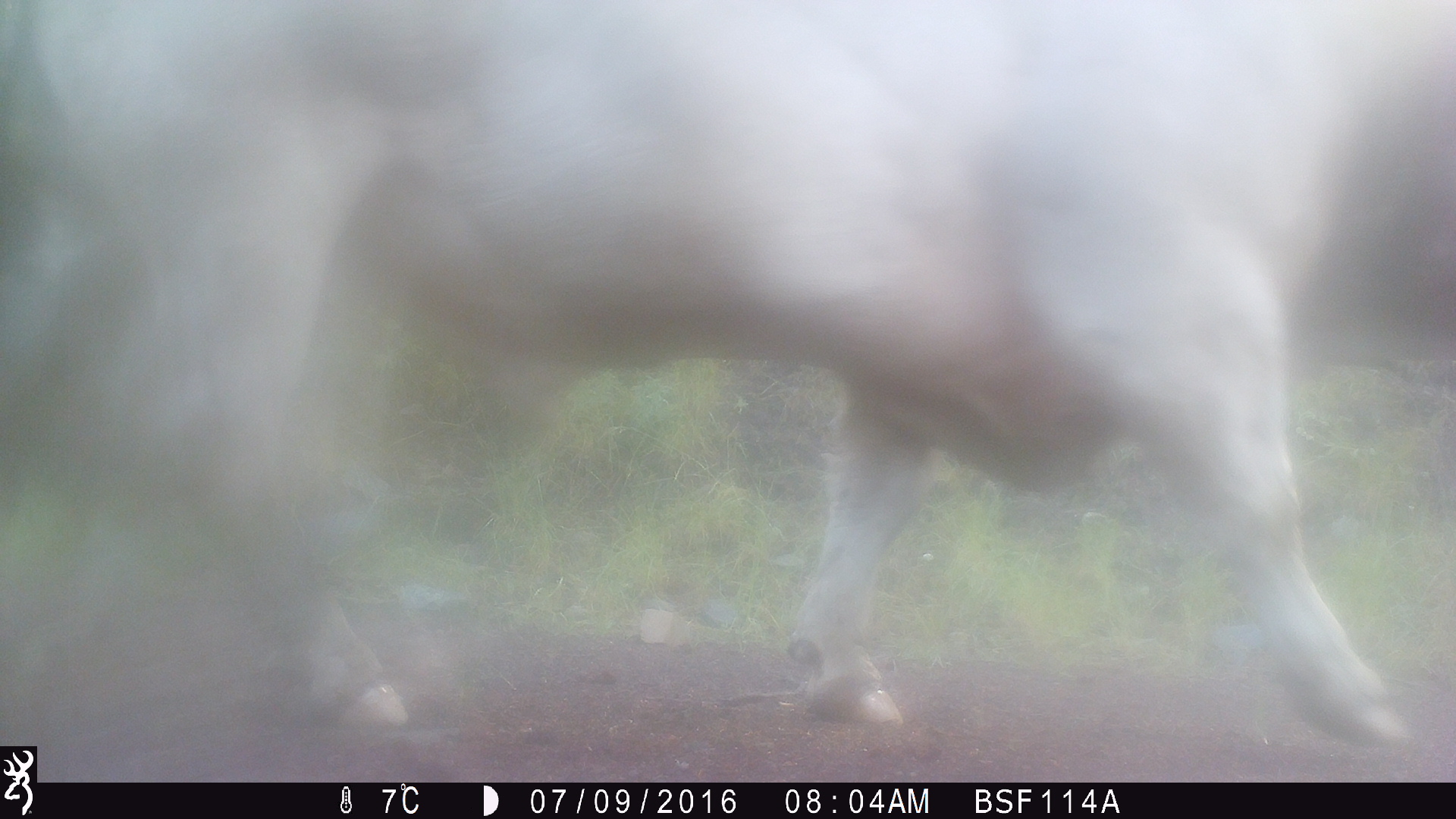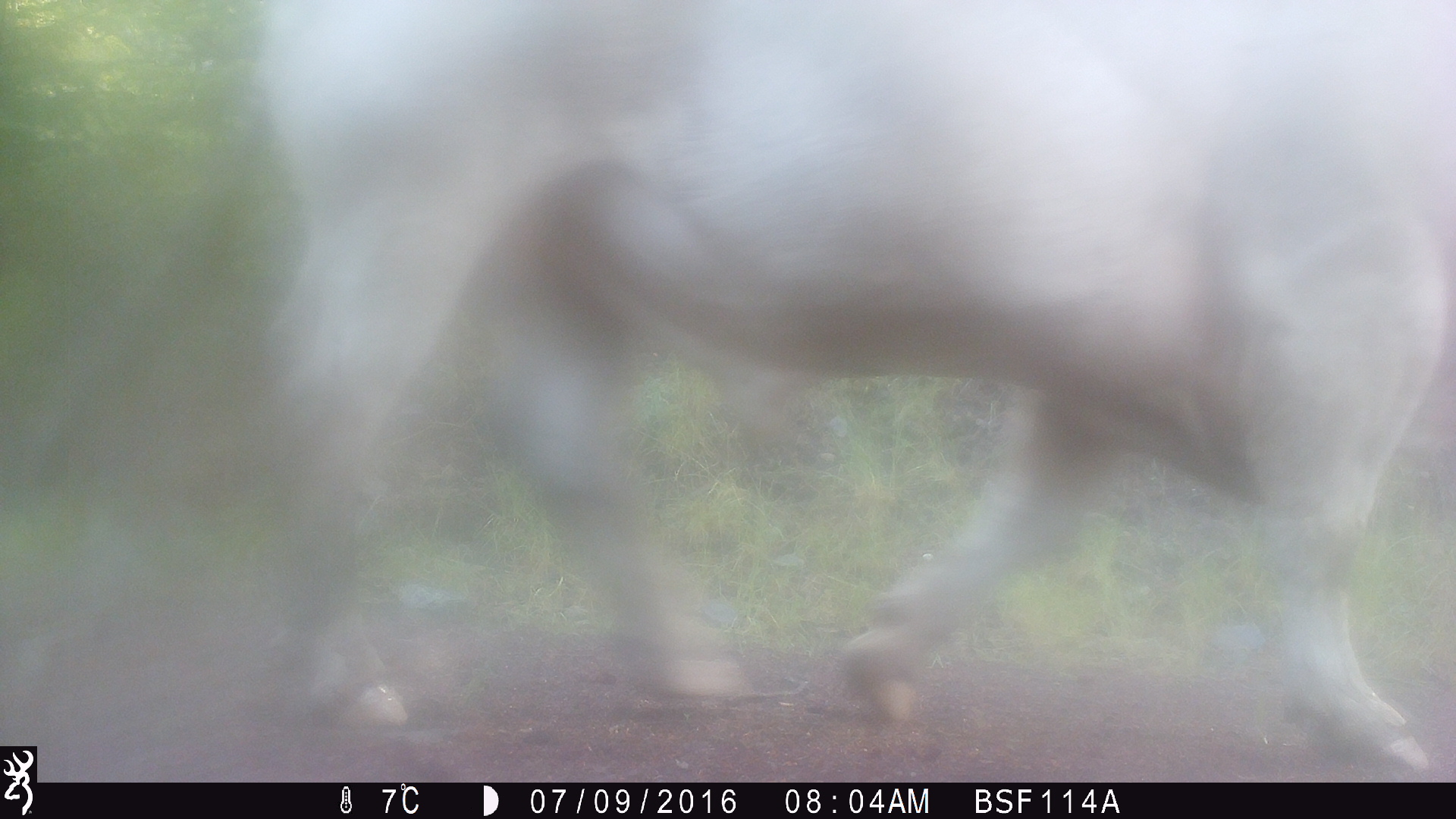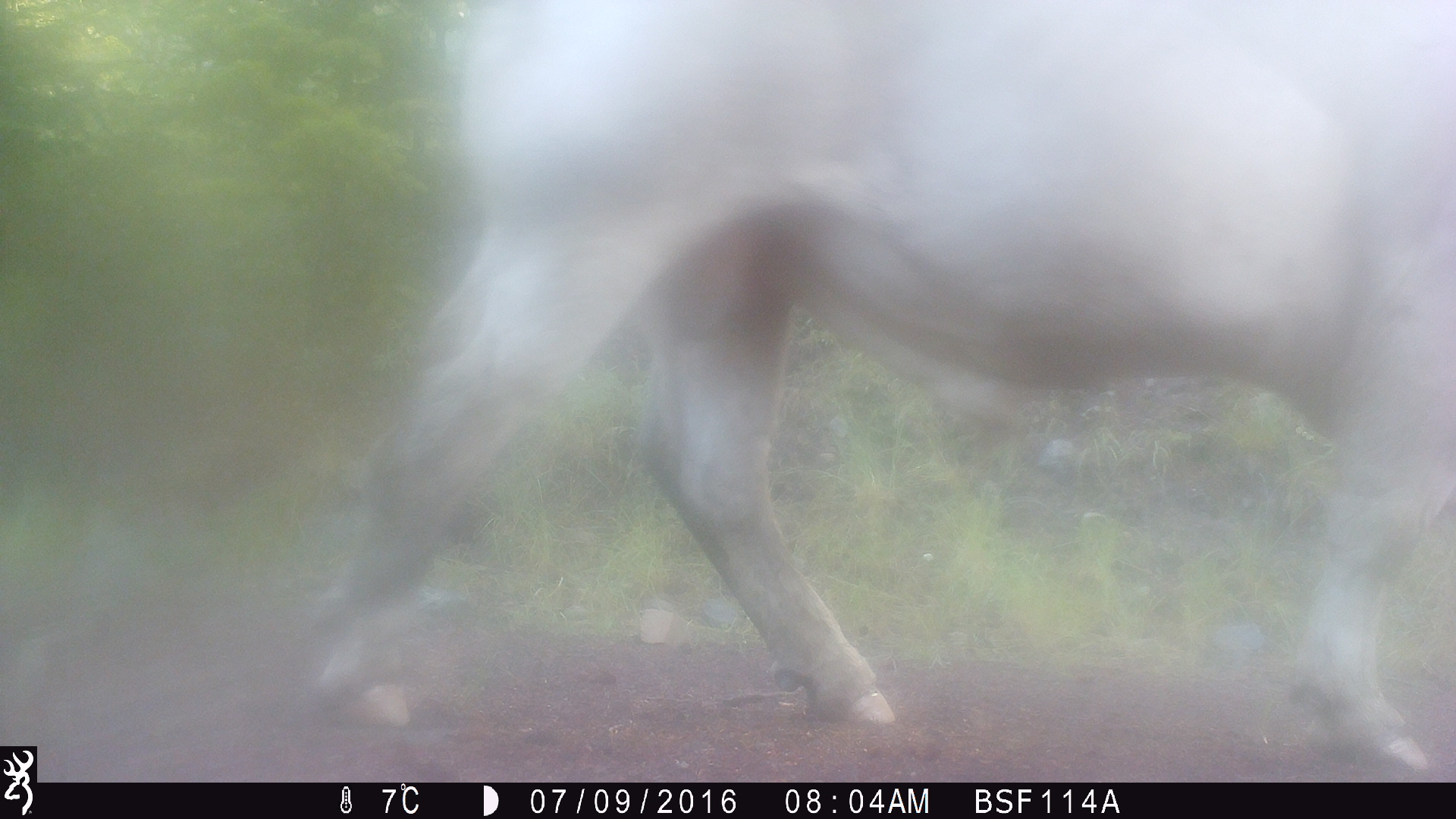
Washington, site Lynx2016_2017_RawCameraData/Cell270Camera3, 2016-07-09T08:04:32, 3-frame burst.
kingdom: Animalia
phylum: Chordata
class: Mammalia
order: Artiodactyla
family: Bovidae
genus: Bos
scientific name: Bos taurus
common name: domestic cattle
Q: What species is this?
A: Domestic cattle (Bos taurus).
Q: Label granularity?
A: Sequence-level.